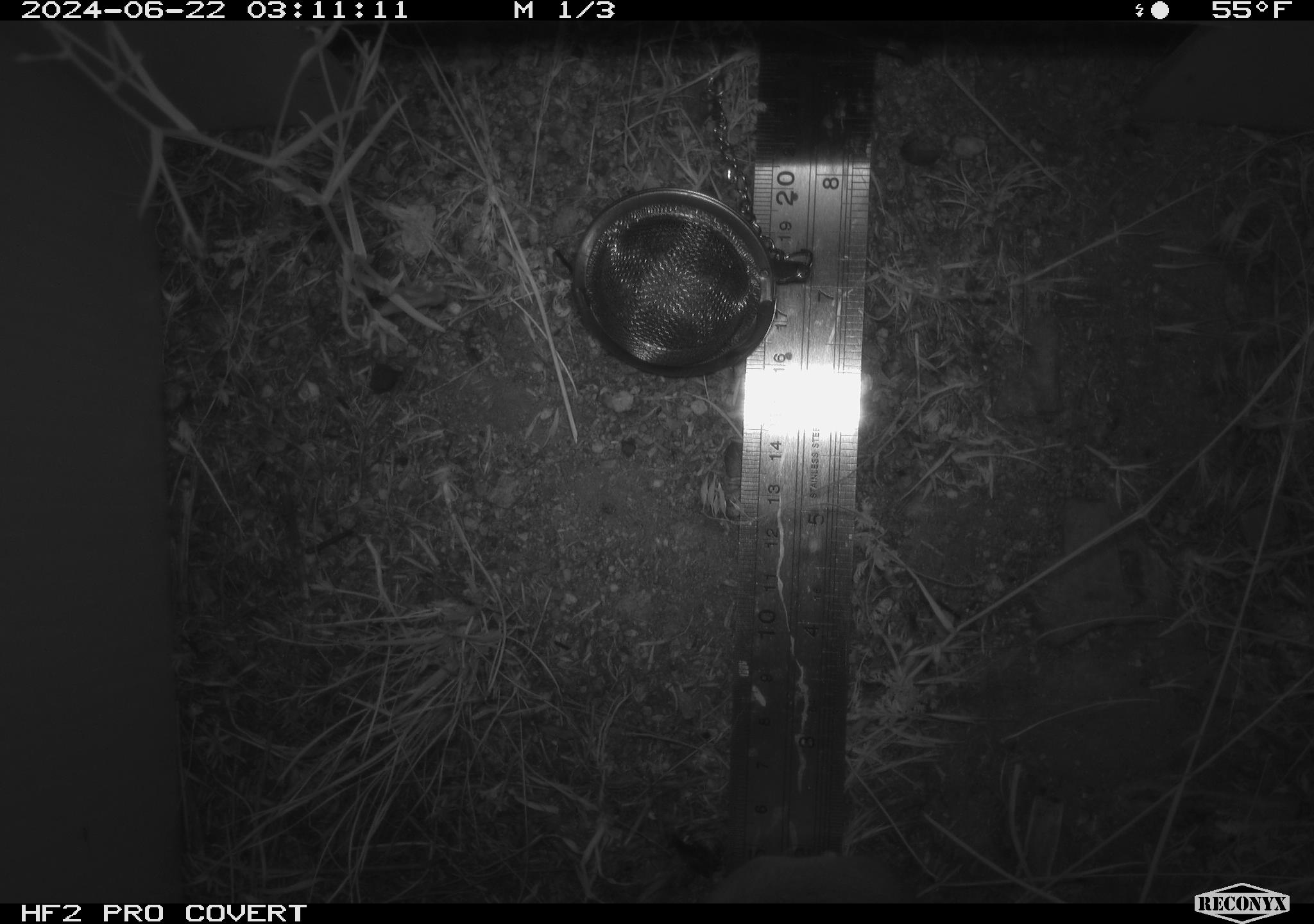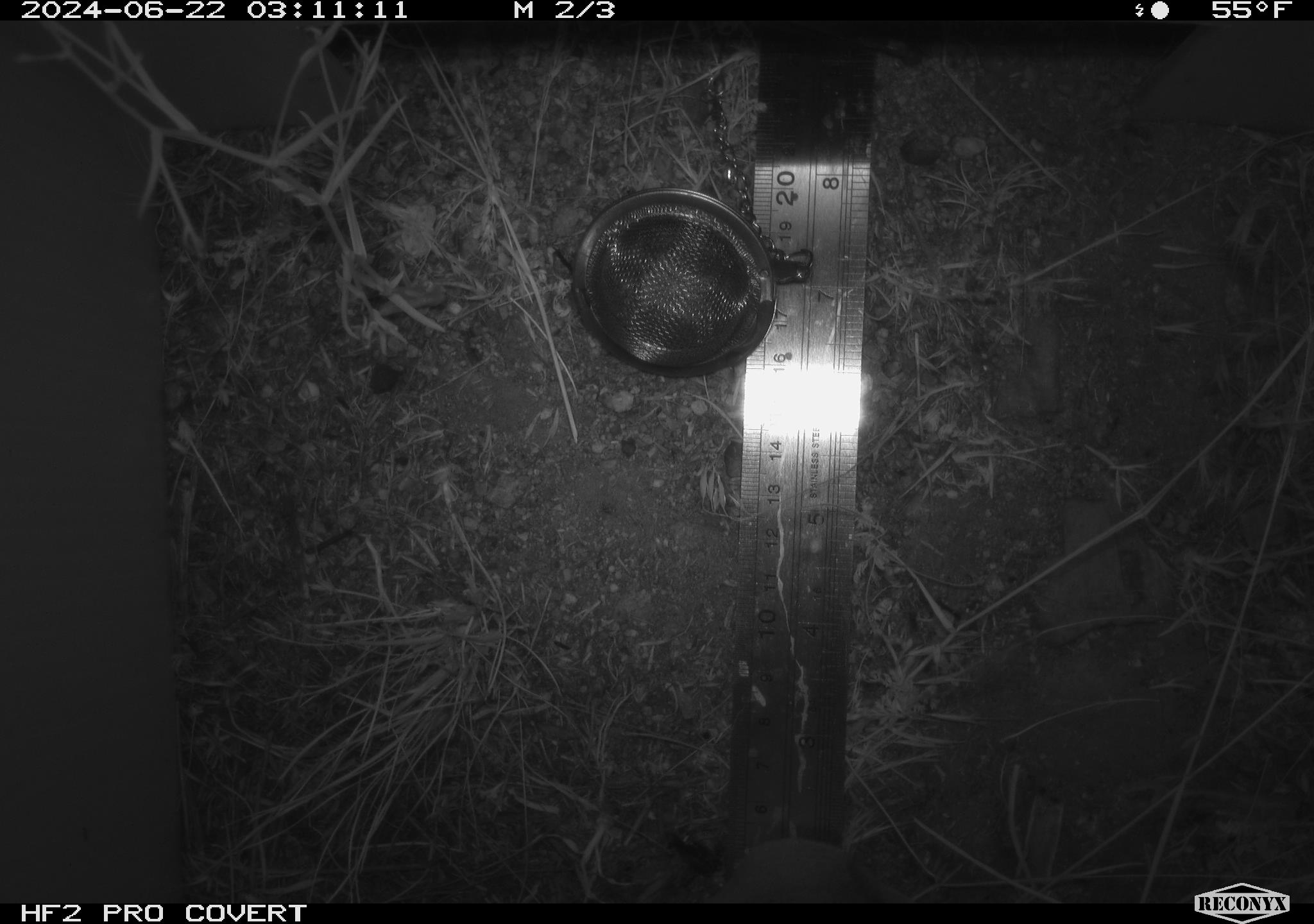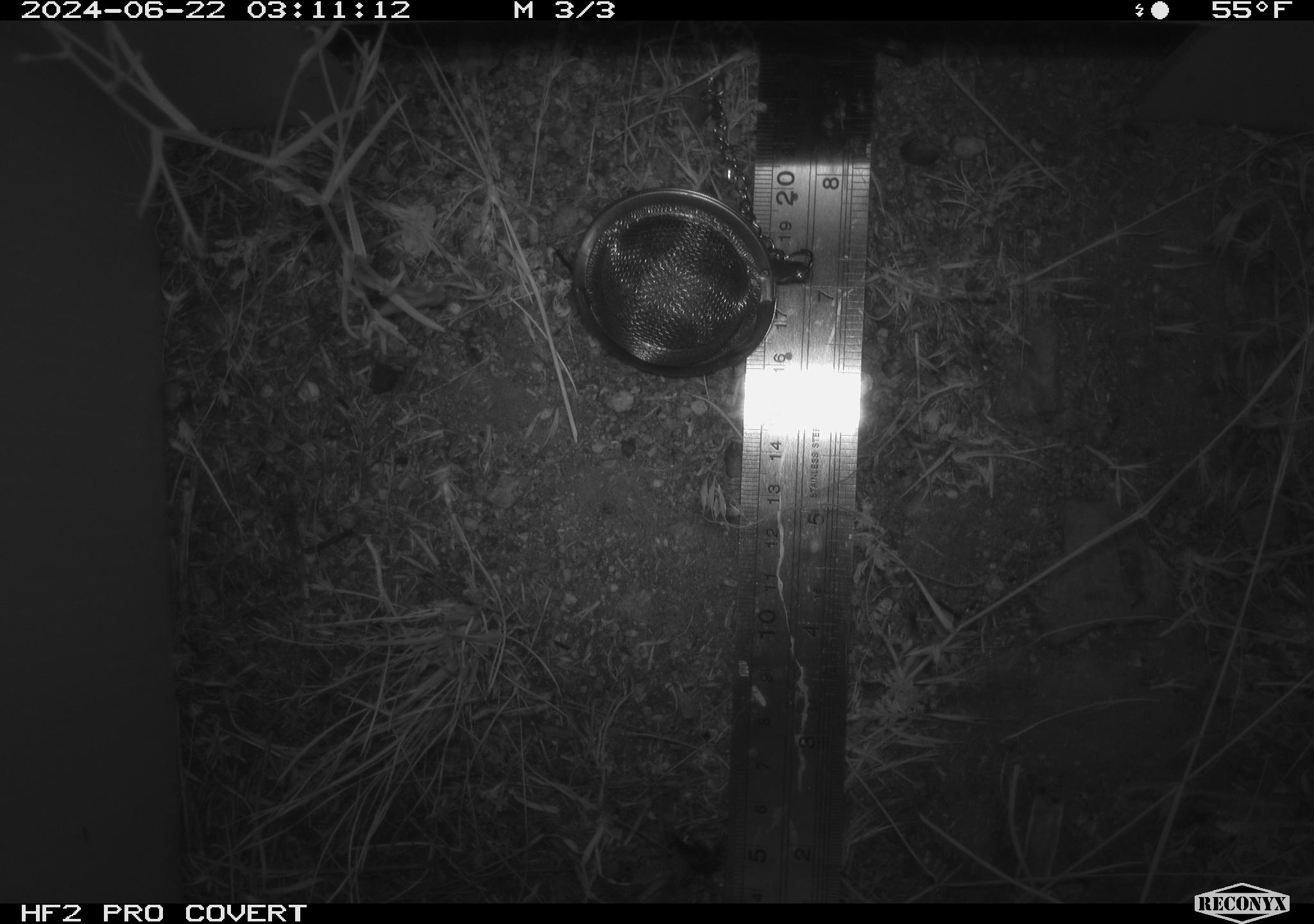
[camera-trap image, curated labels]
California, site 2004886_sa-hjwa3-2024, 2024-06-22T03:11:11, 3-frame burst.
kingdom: Animalia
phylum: Chordata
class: Mammalia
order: Rodentia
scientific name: Rodentia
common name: rodent